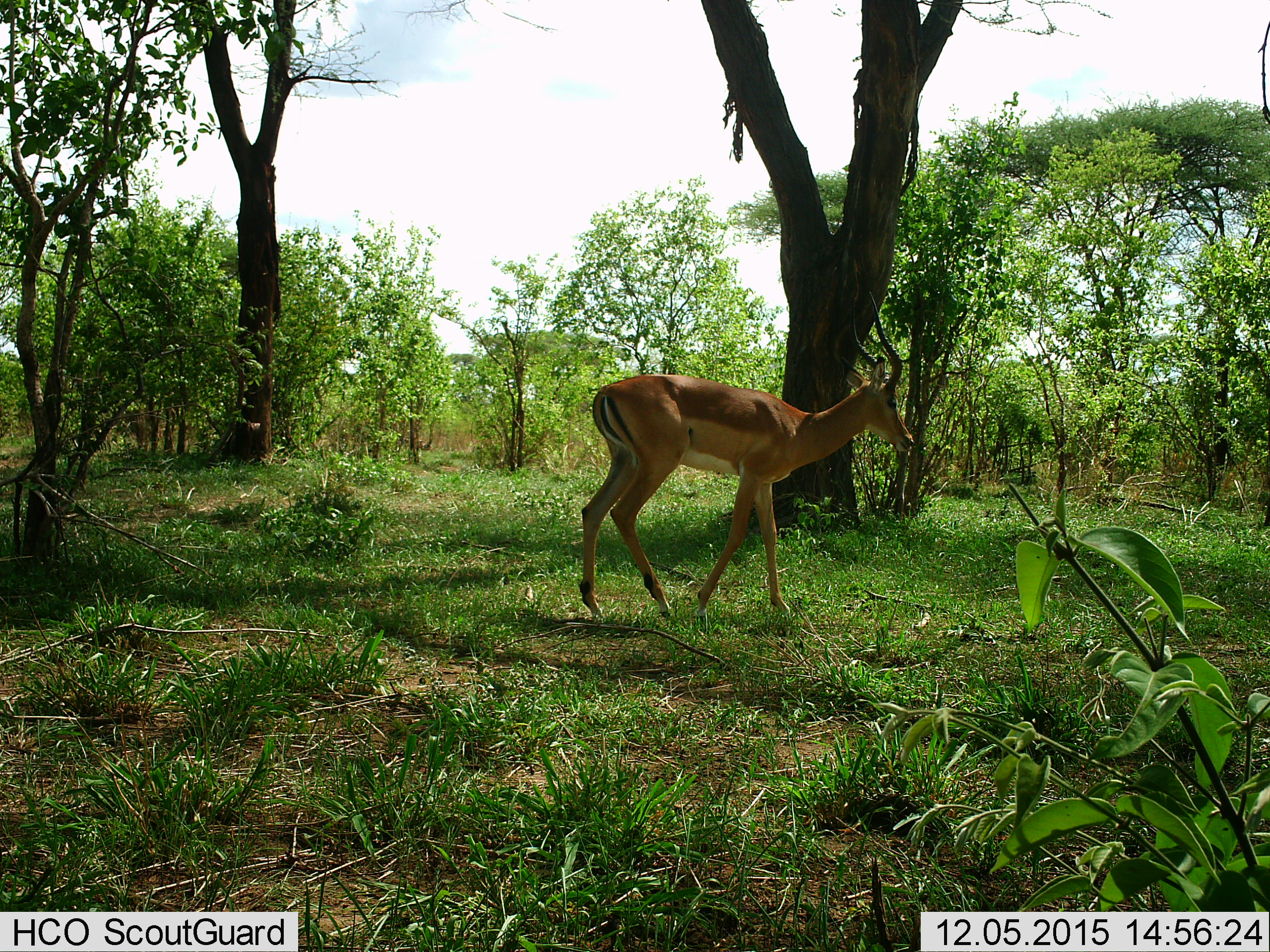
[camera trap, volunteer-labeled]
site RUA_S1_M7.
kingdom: Animalia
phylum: Chordata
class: Mammalia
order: Artiodactyla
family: Bovidae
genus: Aepyceros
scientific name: Aepyceros melampus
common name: impala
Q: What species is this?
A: Impala (Aepyceros melampus).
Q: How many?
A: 1.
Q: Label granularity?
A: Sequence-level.